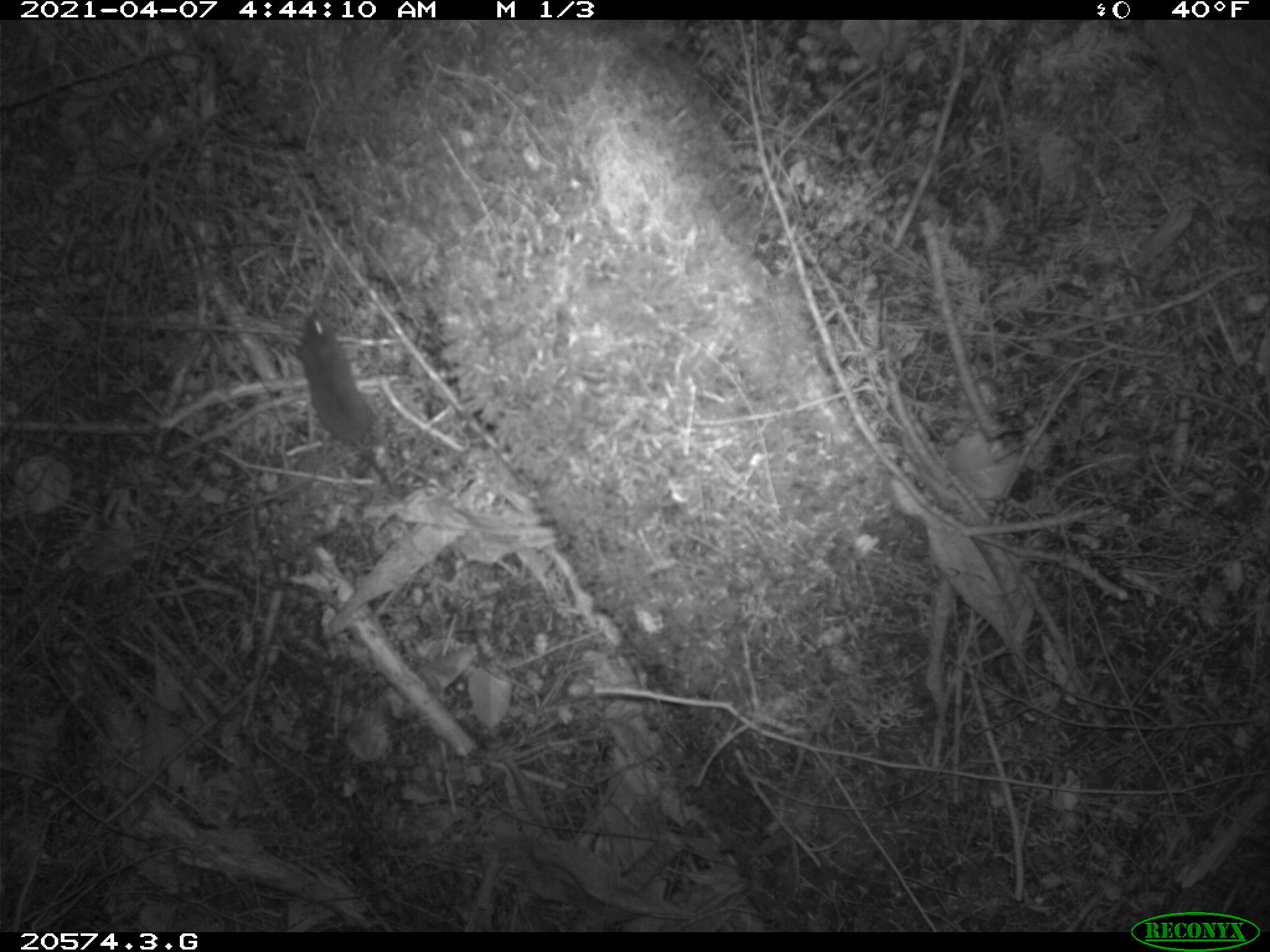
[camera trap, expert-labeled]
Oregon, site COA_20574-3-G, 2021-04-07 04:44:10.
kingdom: Animalia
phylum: Chordata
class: Mammalia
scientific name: Mammalia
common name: small mammal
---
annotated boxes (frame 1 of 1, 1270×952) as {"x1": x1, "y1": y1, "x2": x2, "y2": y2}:
small mammal: {"x1": 288, "y1": 309, "x2": 400, "y2": 502}